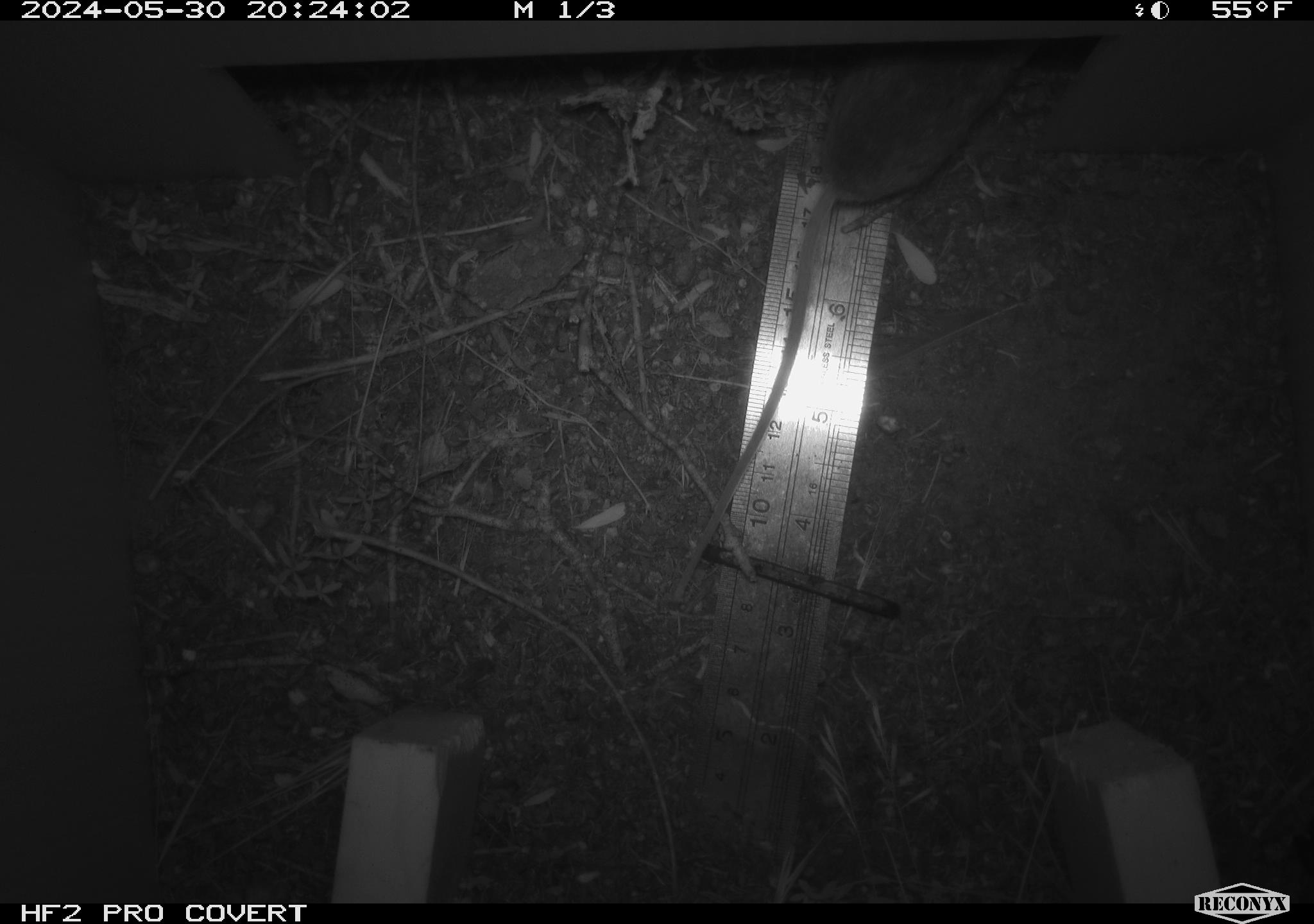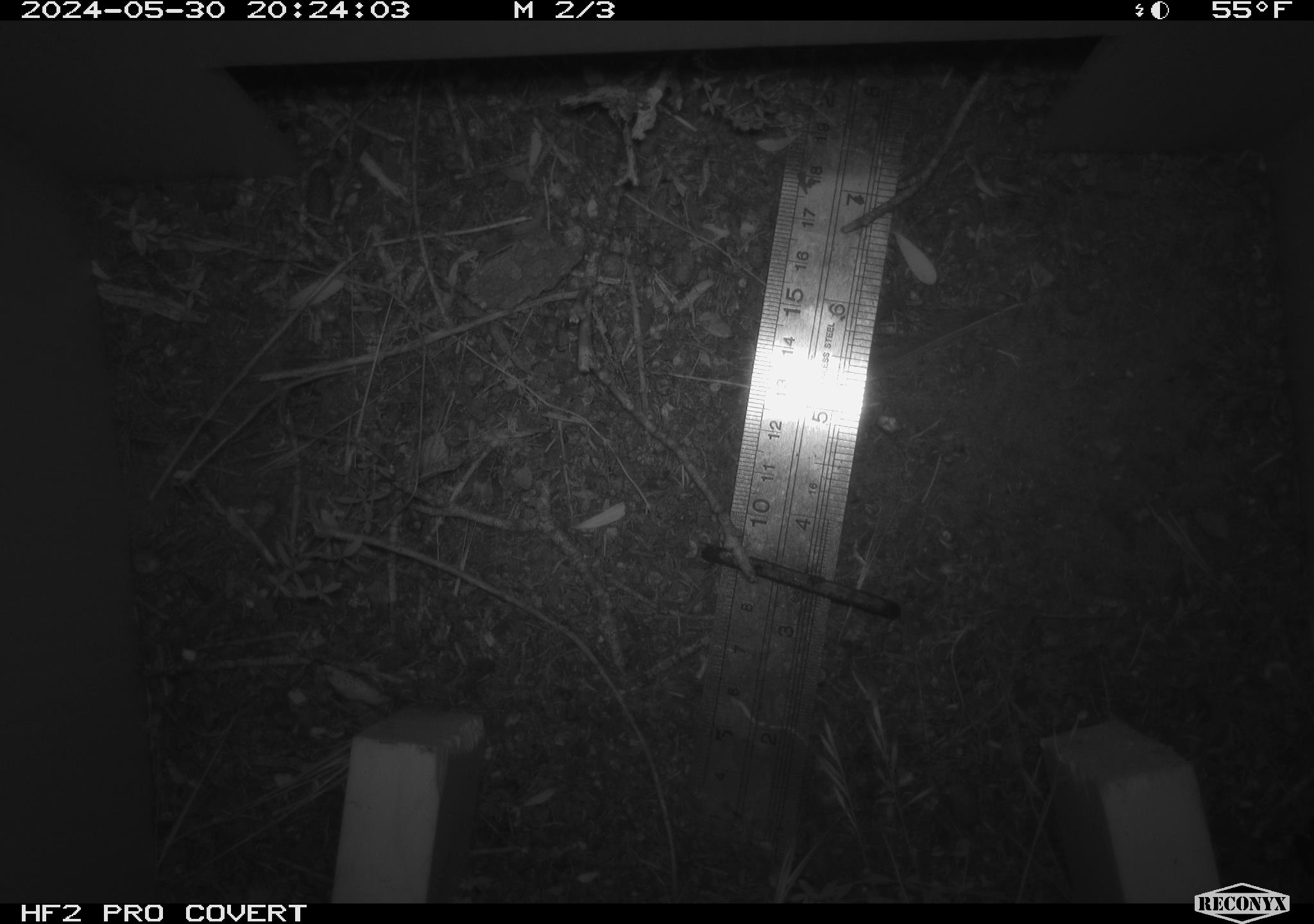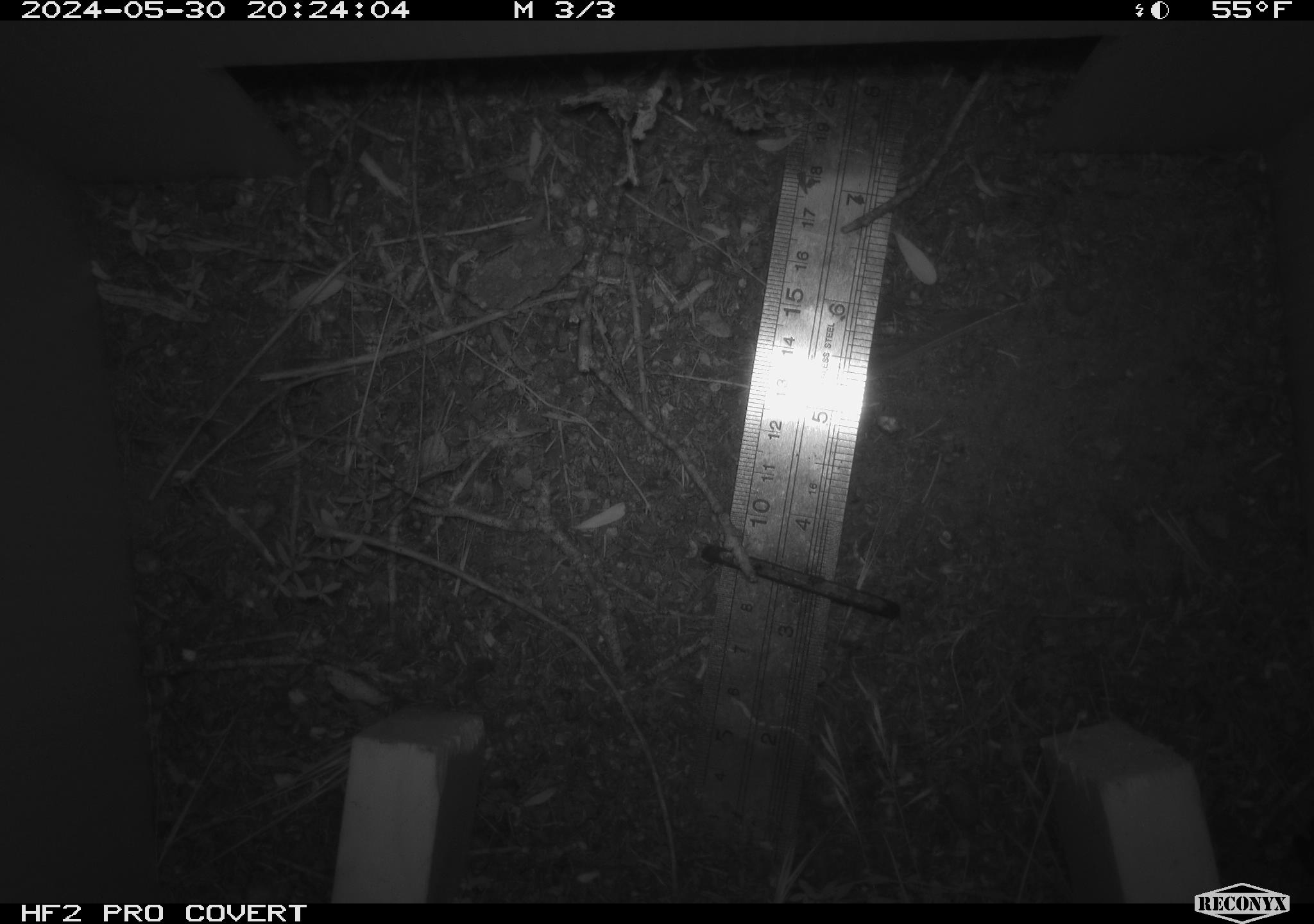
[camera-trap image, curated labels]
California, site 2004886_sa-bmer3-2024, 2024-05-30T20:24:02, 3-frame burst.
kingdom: Animalia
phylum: Chordata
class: Mammalia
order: Rodentia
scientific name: Rodentia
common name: mouse species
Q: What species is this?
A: Mouse species (Rodentia).